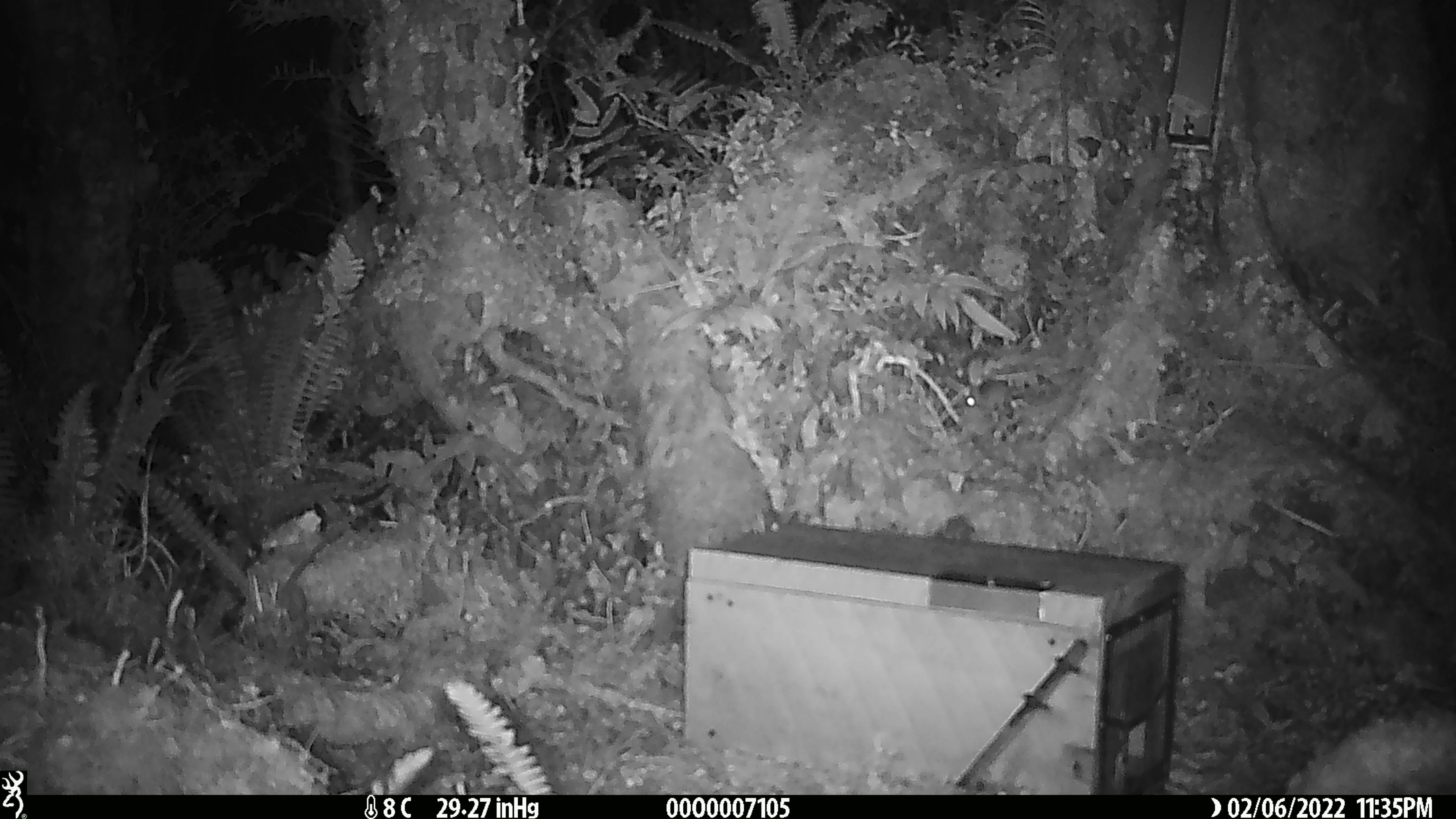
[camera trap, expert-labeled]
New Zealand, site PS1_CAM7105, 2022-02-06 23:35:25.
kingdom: Animalia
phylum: Chordata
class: Mammalia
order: Rodentia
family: Muridae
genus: Mus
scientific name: Mus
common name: mouse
Mouse (Mus).